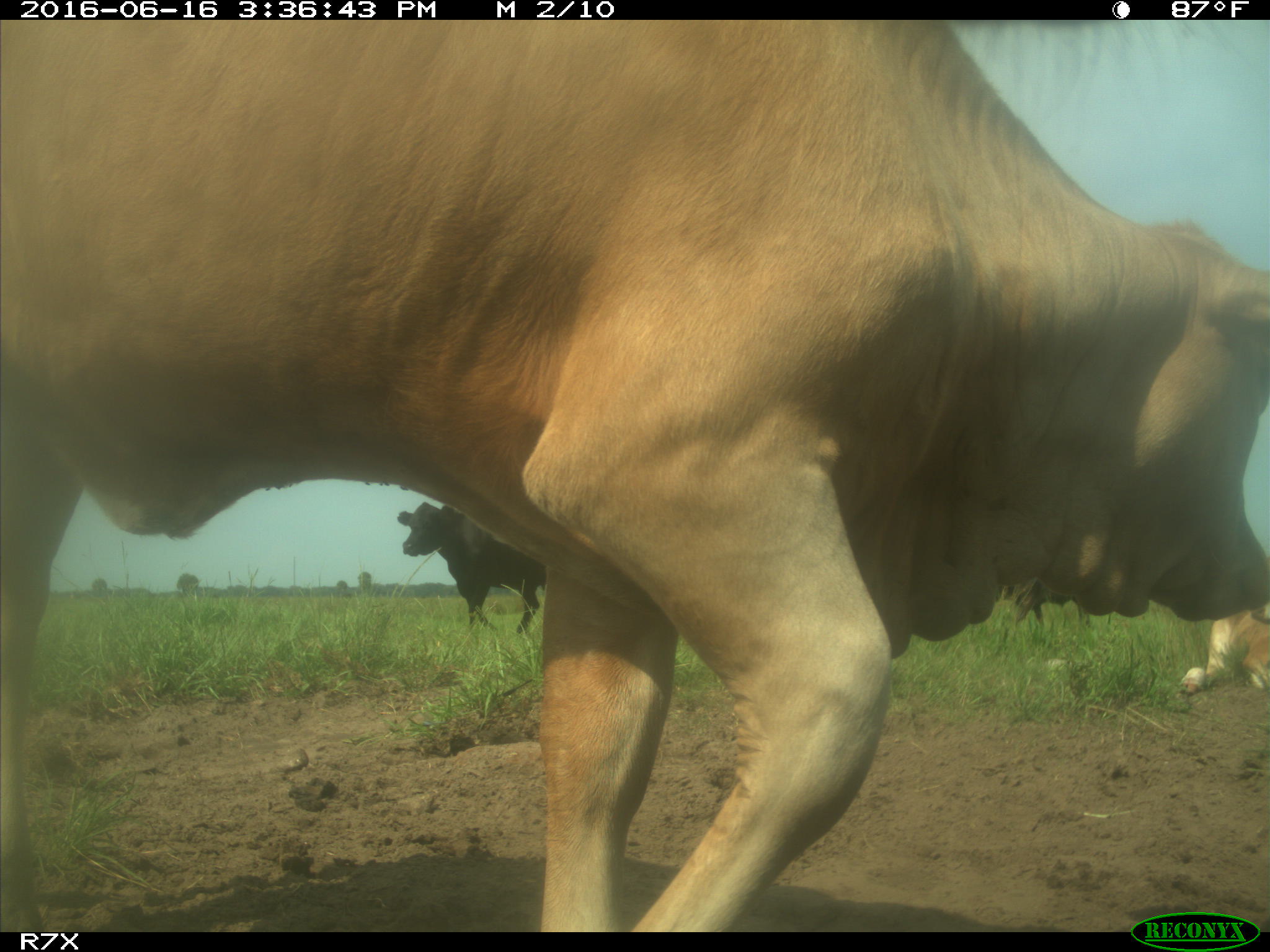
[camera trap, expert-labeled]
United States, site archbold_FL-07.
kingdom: Animalia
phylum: Chordata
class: Mammalia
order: Artiodactyla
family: Bovidae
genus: Bos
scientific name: Bos taurus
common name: domestic cow